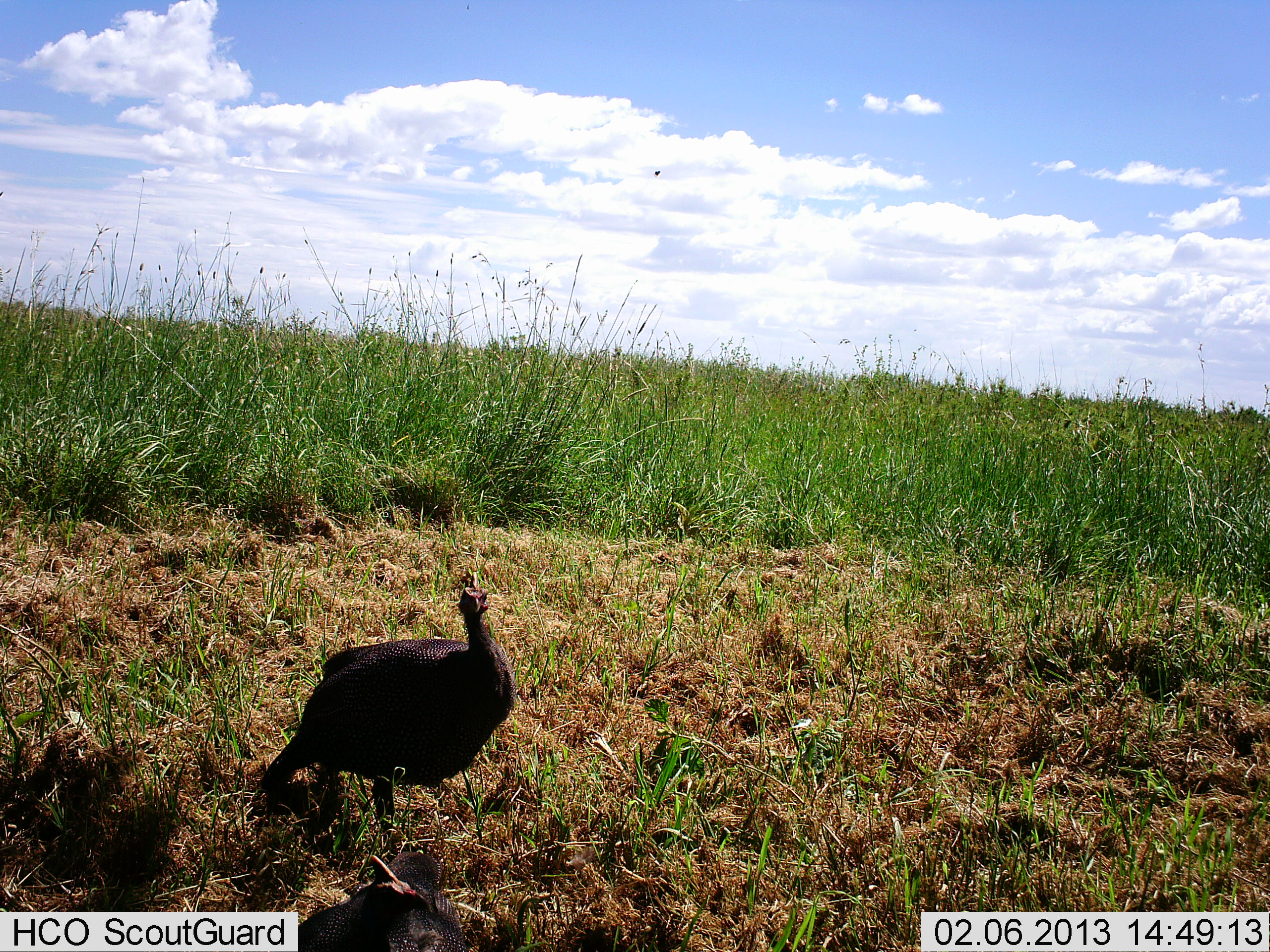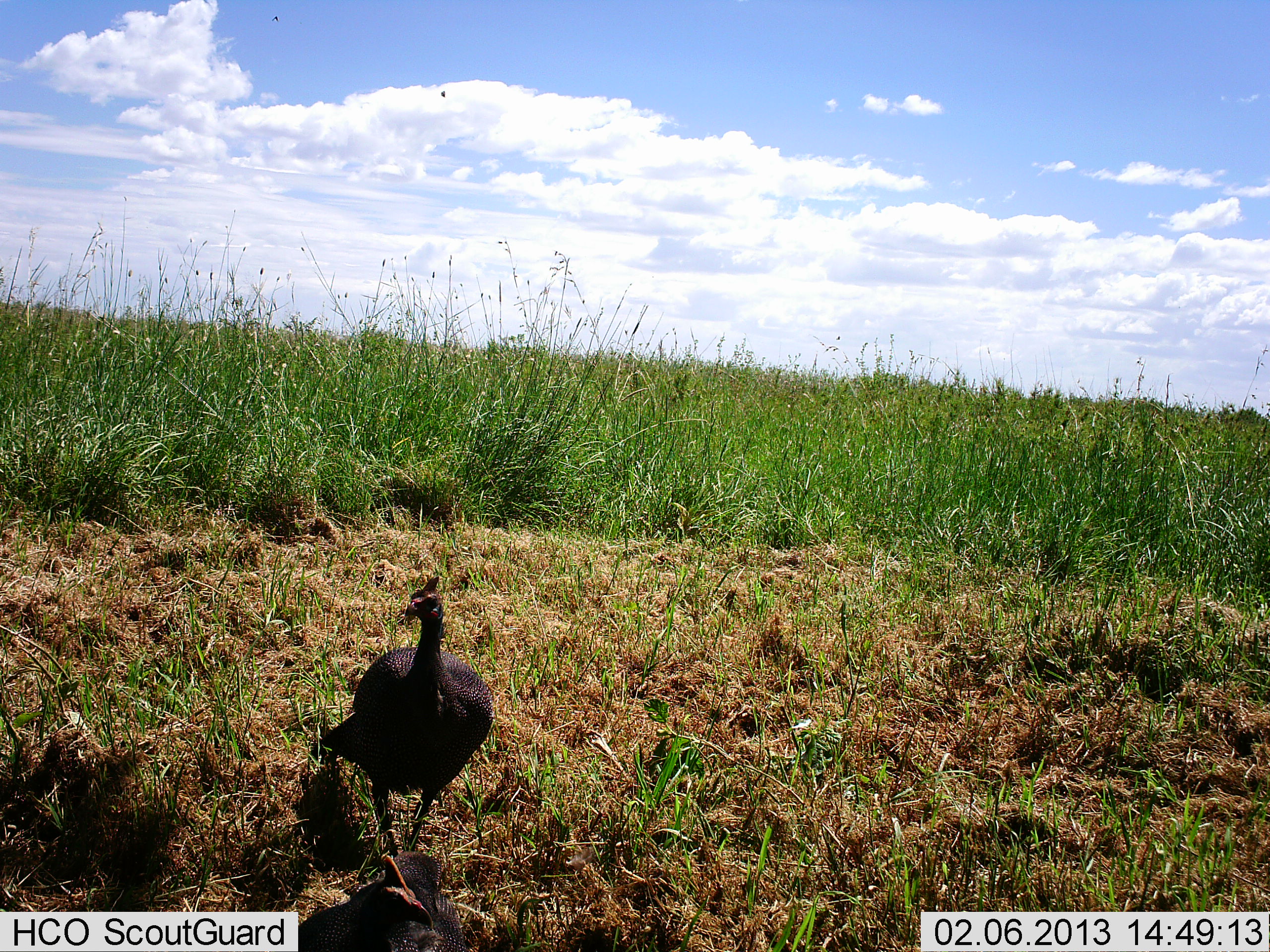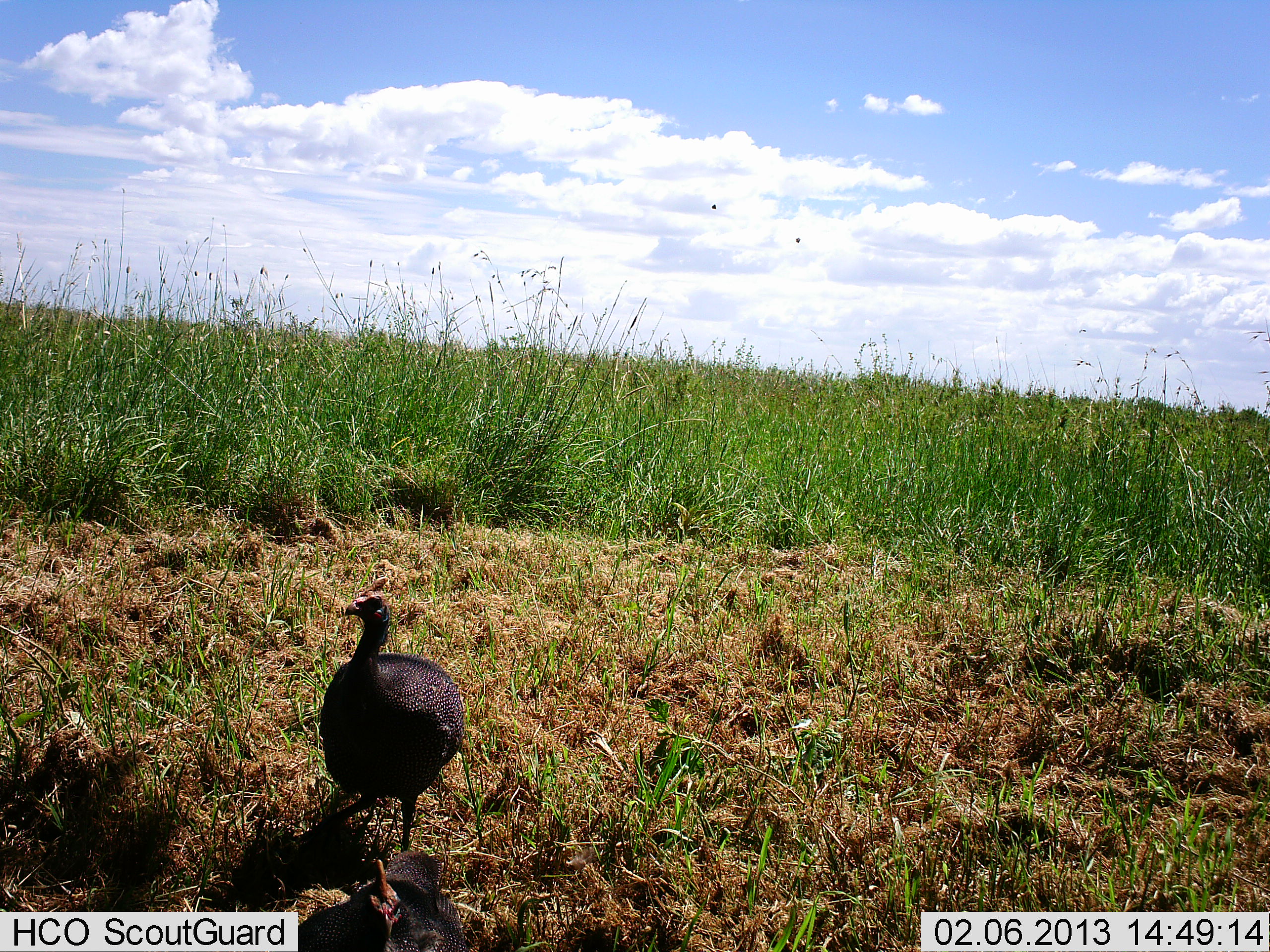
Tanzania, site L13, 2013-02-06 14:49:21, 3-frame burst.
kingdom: Animalia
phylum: Chordata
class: Aves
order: Galliformes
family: Numididae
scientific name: Numididae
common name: guinea fowl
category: guineafowl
Guineafowl (guinea fowl) (Numididae), count 1. Behavior (volunteer vote fractions): standing 53%, resting 0%, moving 50%, interacting 0%. Young present (vote fraction): 0%. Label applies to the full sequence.